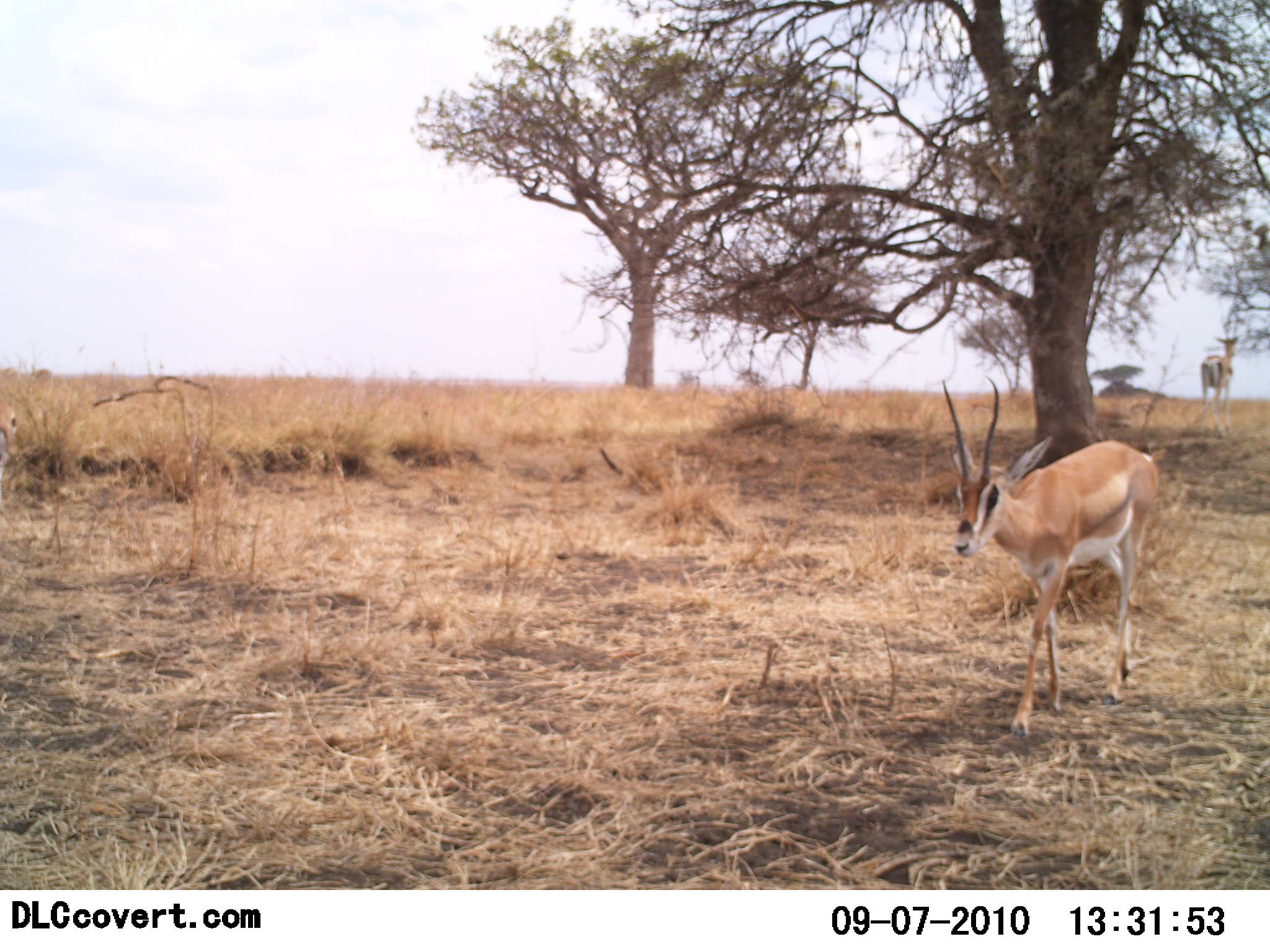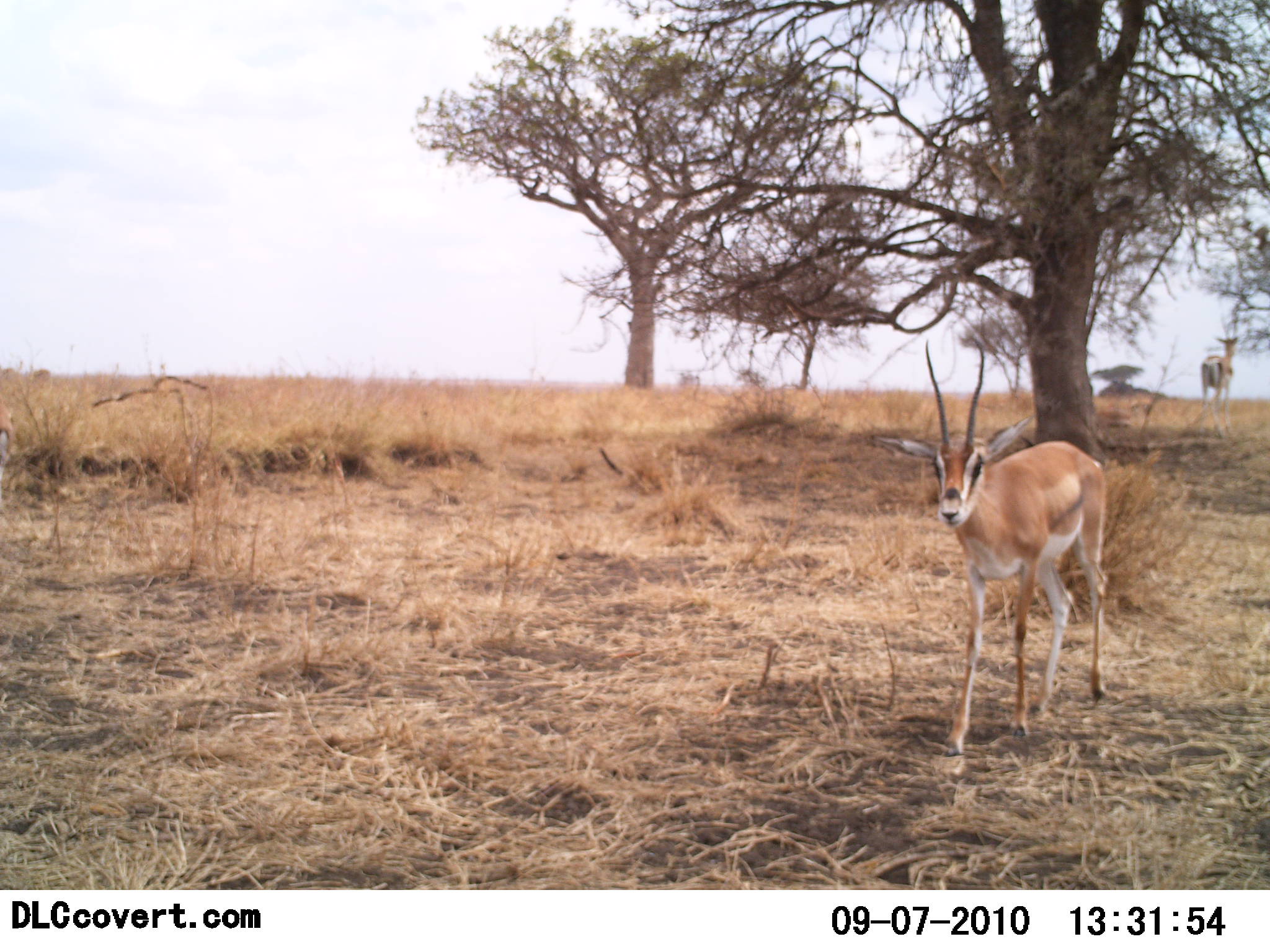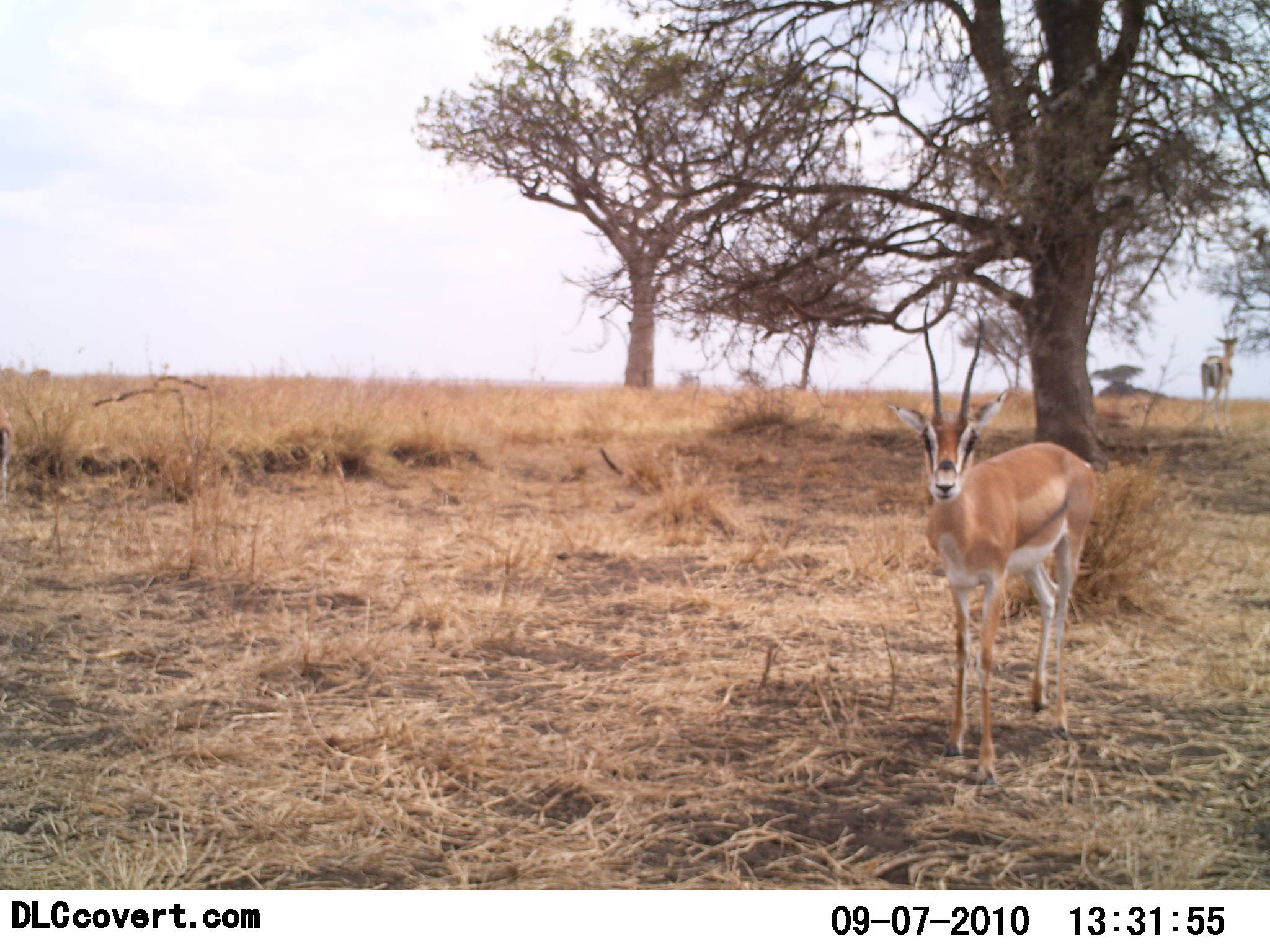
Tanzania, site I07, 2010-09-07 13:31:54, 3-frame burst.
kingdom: Animalia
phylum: Chordata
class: Mammalia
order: Artiodactyla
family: Bovidae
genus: Nanger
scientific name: Nanger granti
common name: grant's gazelle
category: gazellegrants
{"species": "gazellegrants (grant's gazelle) (Nanger granti)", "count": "1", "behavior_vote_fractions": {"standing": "40%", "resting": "0%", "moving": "92%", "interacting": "0%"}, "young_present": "0%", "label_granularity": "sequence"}